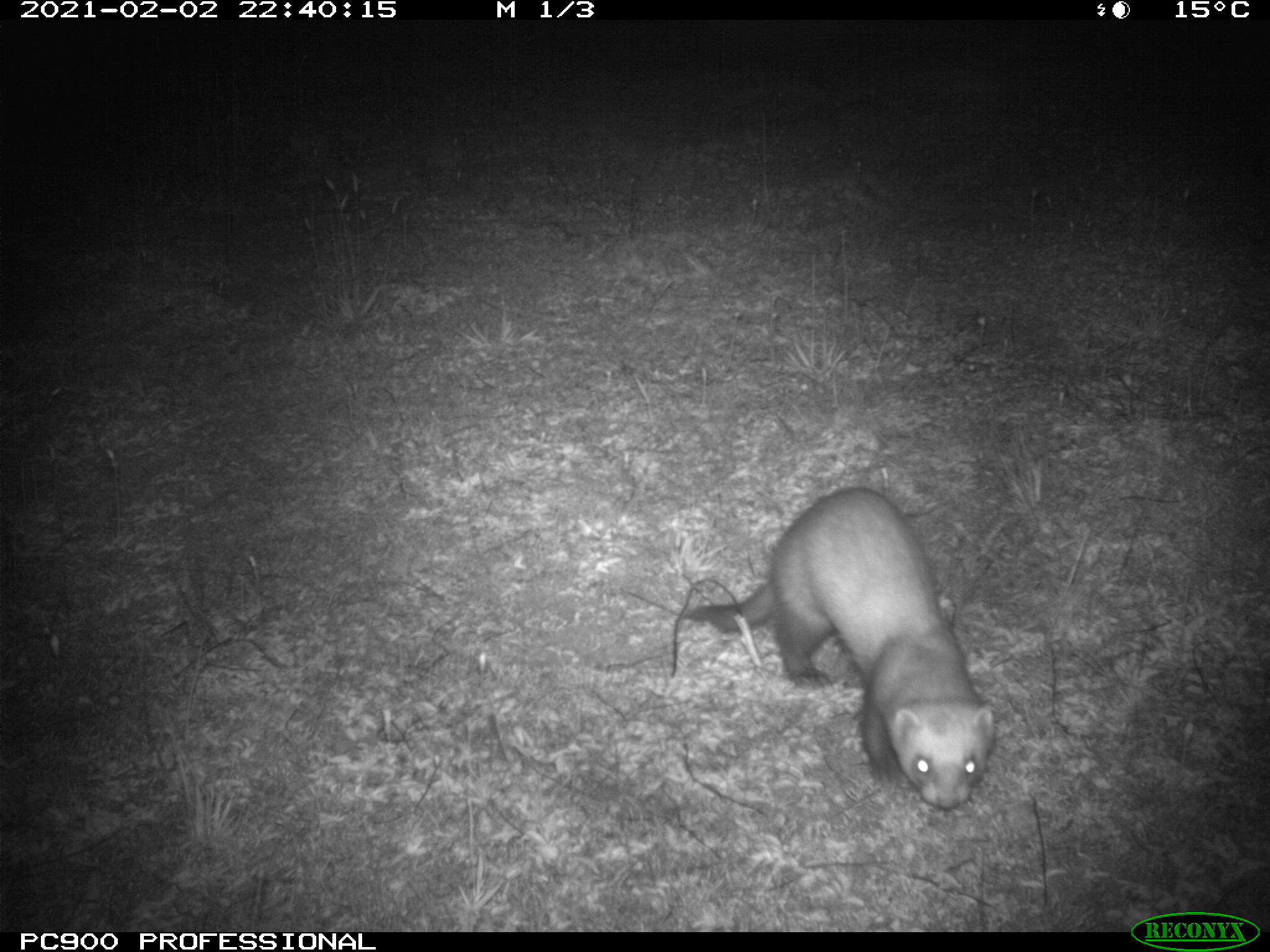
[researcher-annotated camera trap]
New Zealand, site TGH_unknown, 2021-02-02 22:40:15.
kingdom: Animalia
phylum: Chordata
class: Mammalia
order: Carnivora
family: Mustelidae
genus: Mustela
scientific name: Mustela furo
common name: ferret